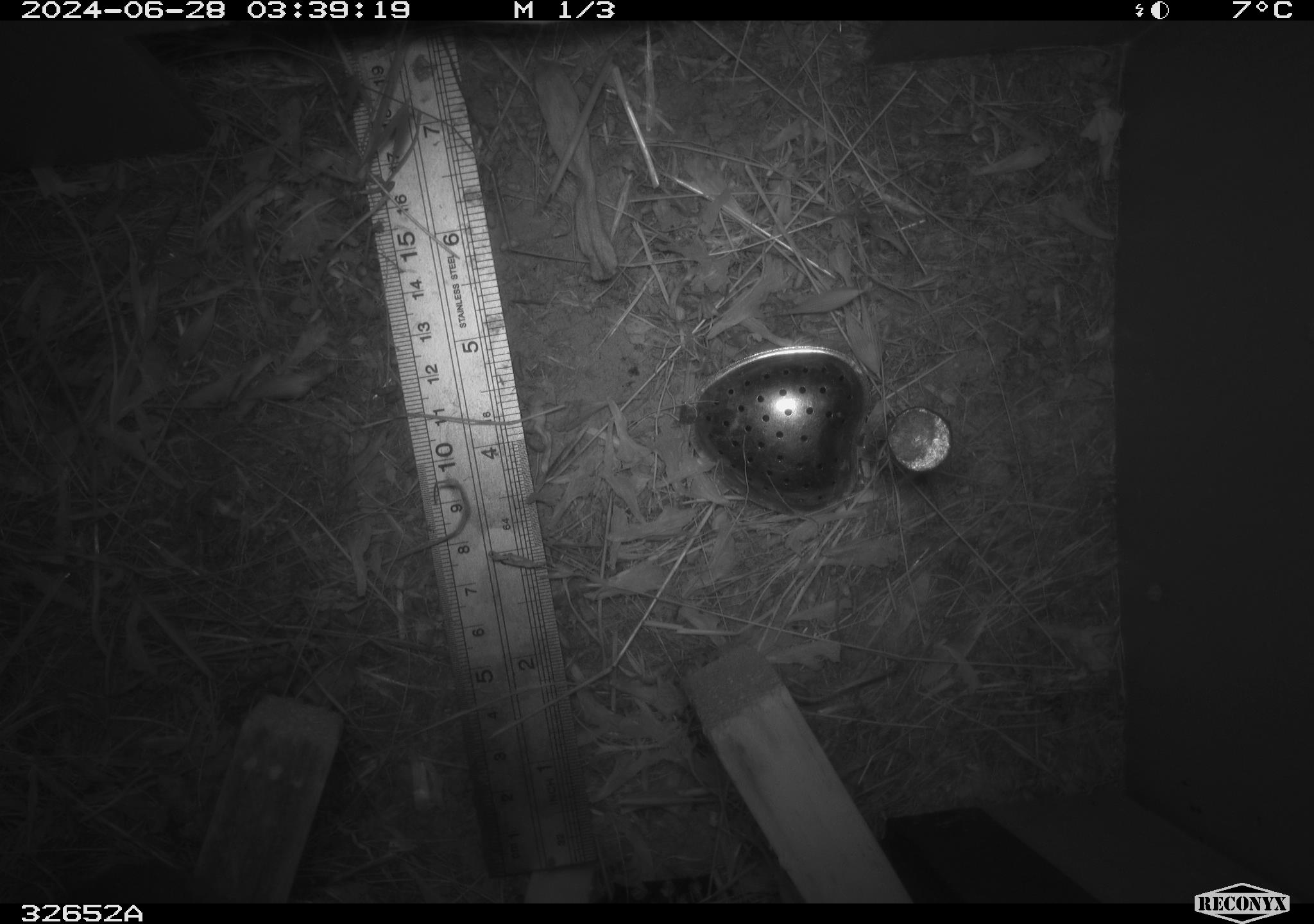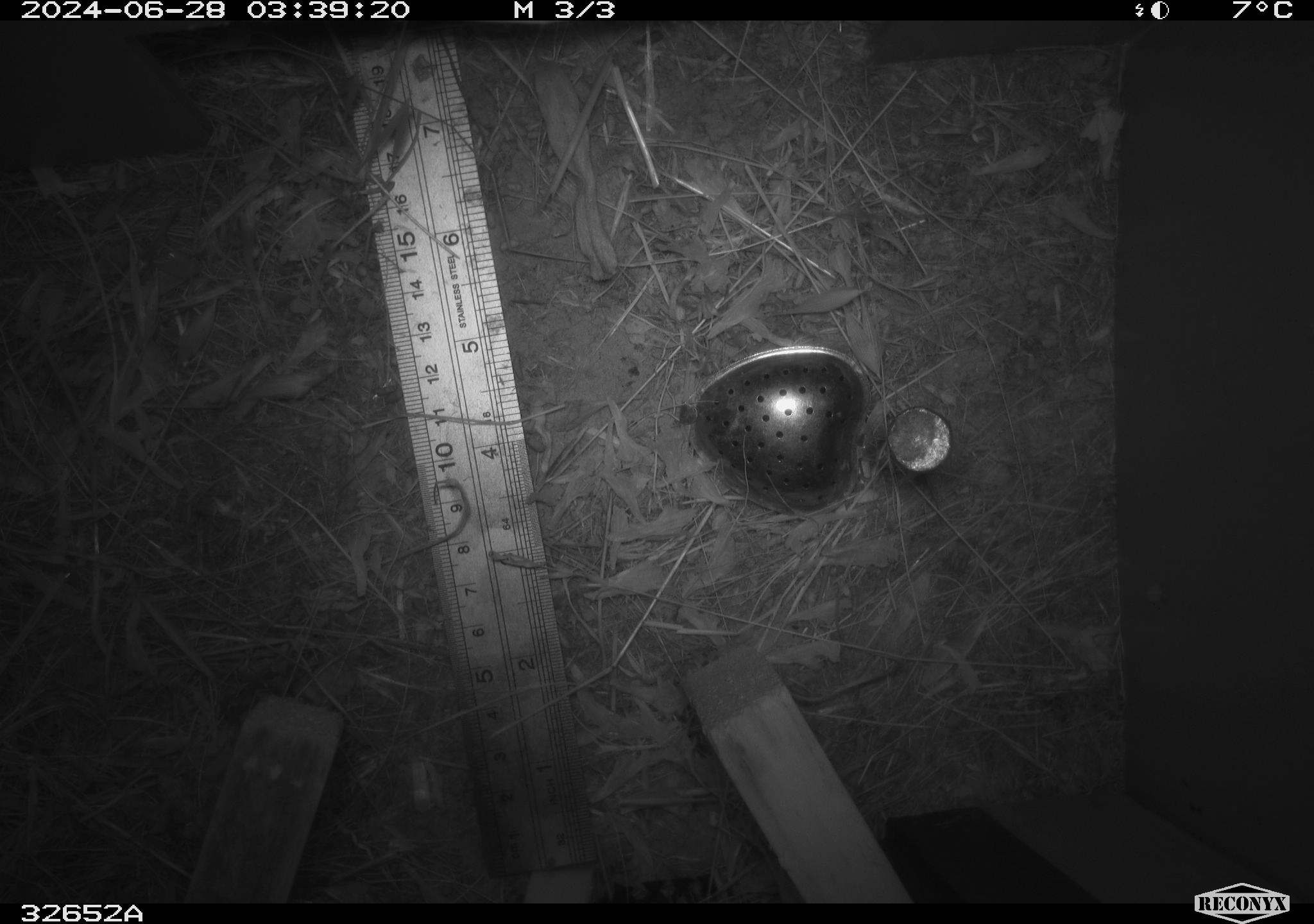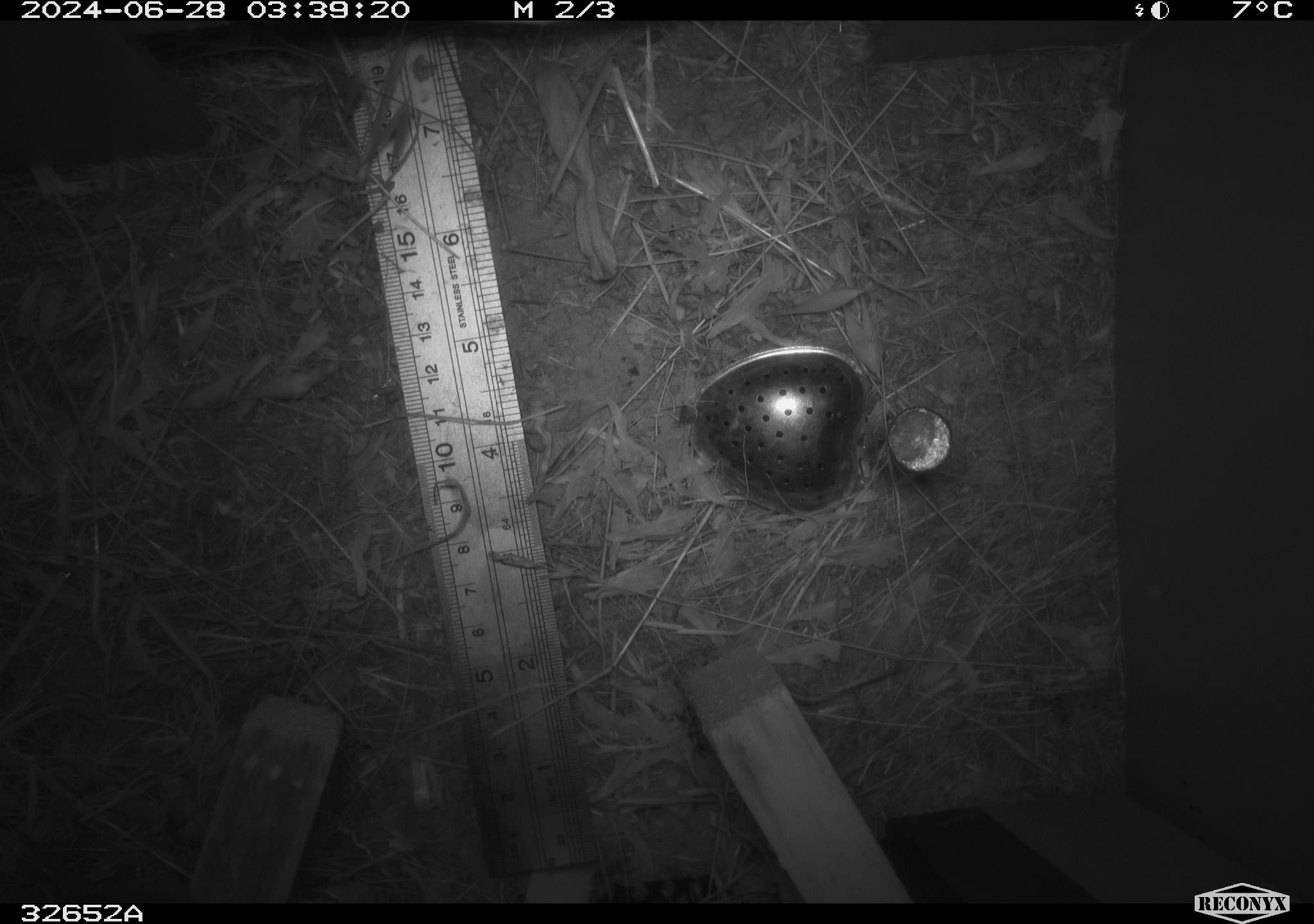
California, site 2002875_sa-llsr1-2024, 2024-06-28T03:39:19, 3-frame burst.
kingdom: Animalia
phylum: Chordata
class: Mammalia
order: Rodentia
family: Cricetidae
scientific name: Arvicolinae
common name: voles, lemmings, and muskrats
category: arvicolinae subfamily